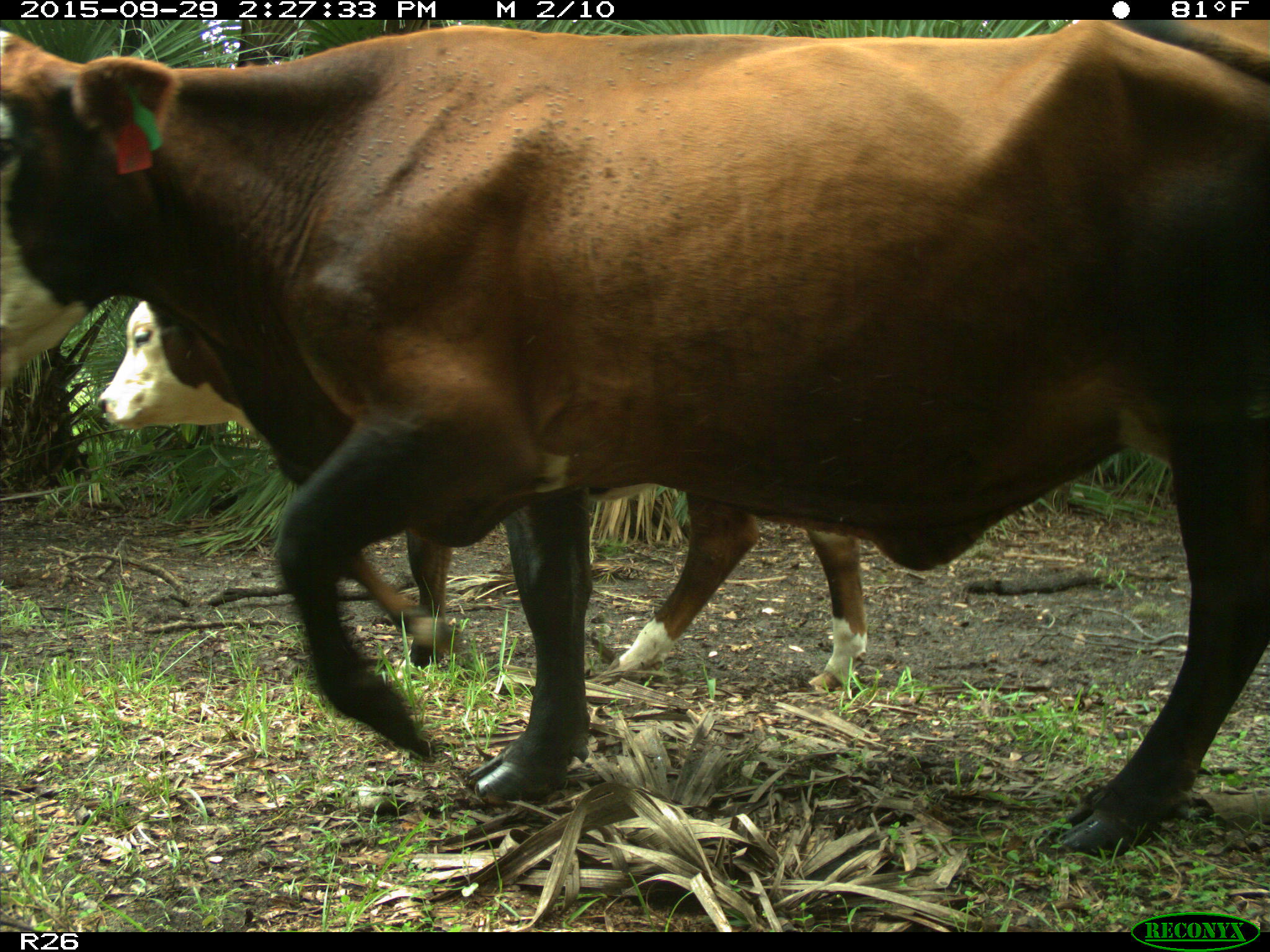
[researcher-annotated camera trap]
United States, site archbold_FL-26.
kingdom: Animalia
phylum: Chordata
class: Mammalia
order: Artiodactyla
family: Bovidae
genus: Bos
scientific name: Bos taurus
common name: domestic cow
Bos taurus (domestic cow).